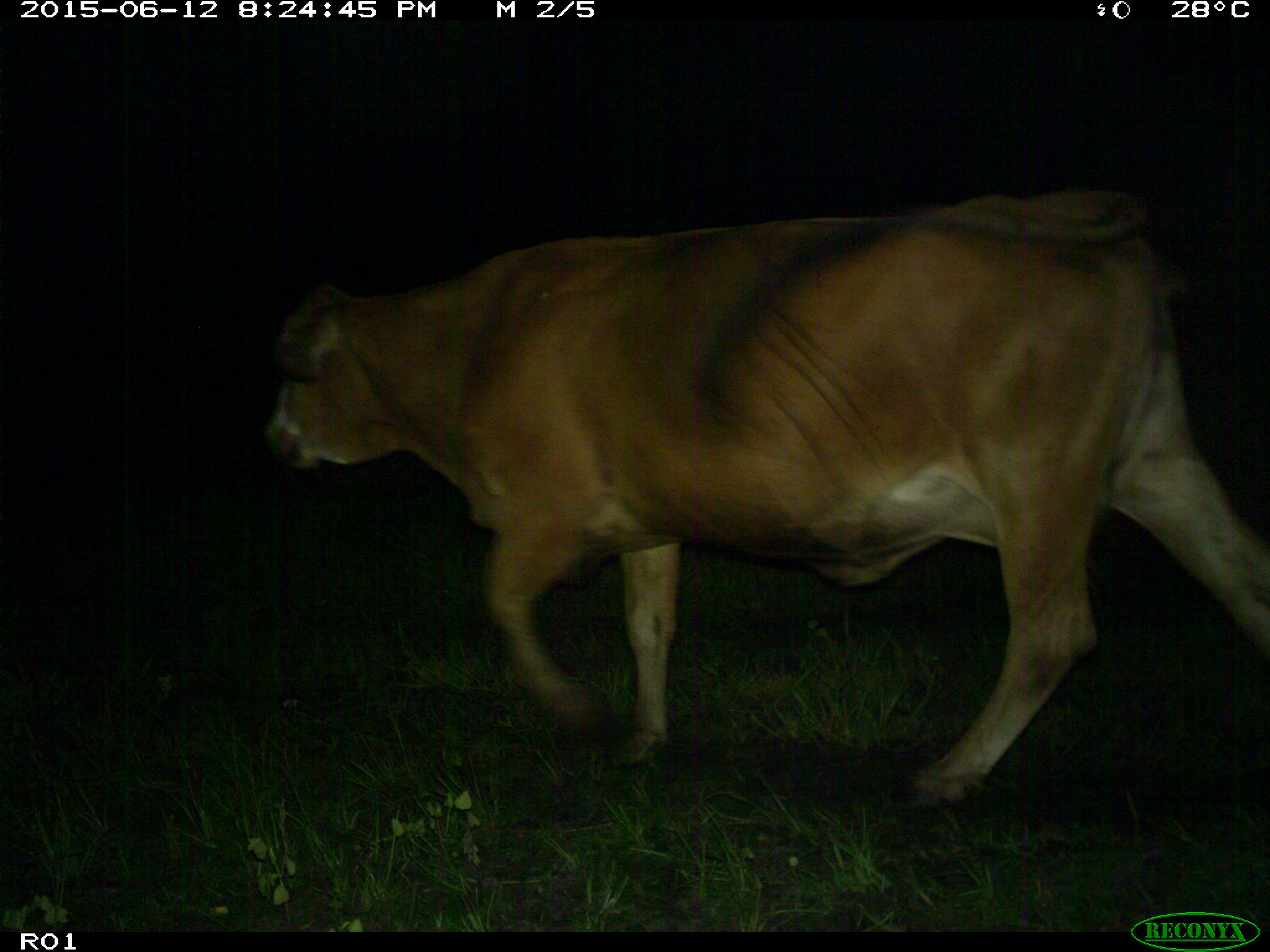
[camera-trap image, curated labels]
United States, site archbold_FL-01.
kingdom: Animalia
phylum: Chordata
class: Mammalia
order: Artiodactyla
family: Bovidae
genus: Bos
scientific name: Bos taurus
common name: domestic cow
Bos taurus (domestic cow).